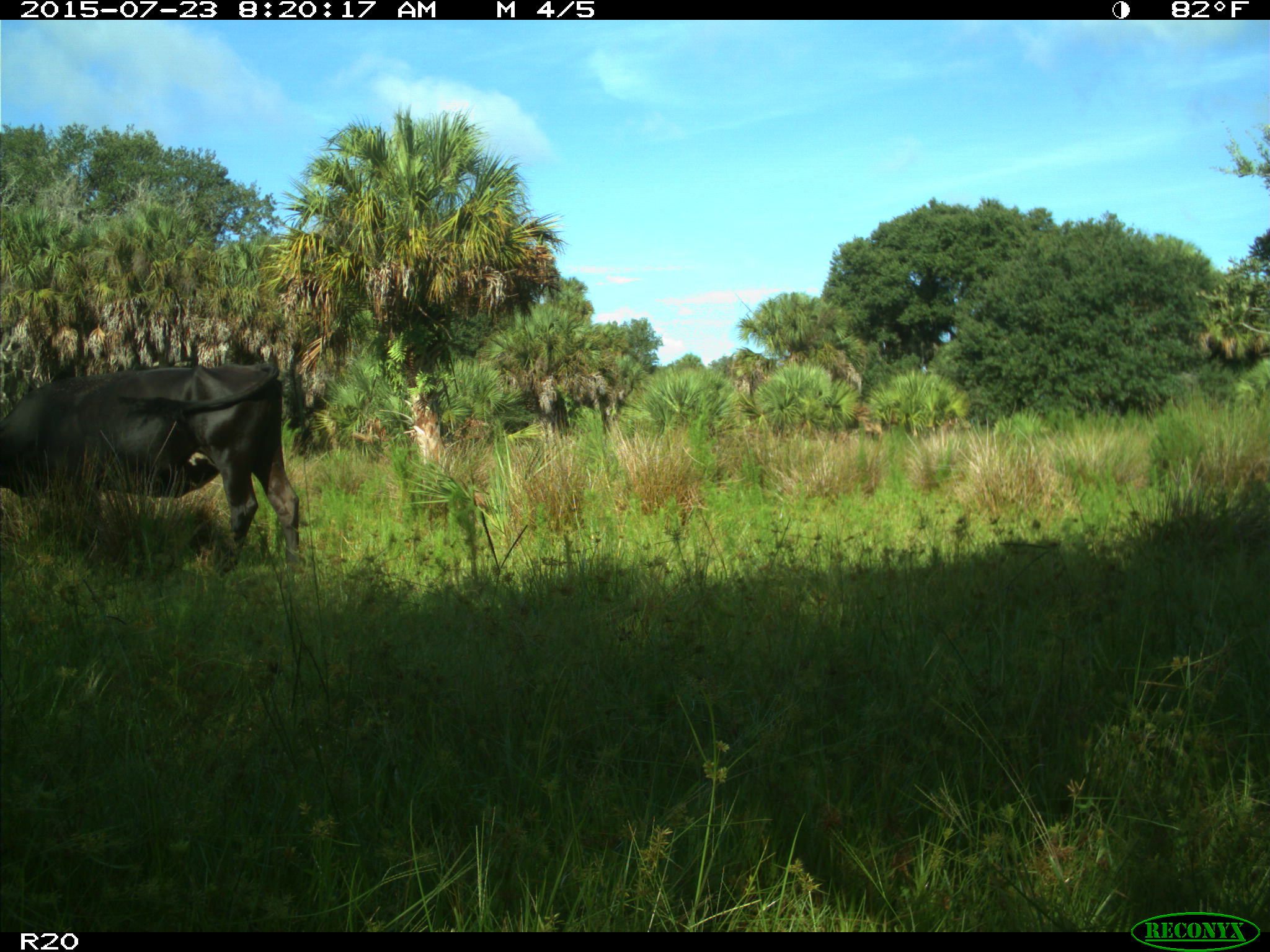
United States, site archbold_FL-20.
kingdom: Animalia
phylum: Chordata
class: Mammalia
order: Artiodactyla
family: Bovidae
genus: Bos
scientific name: Bos taurus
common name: domestic cow